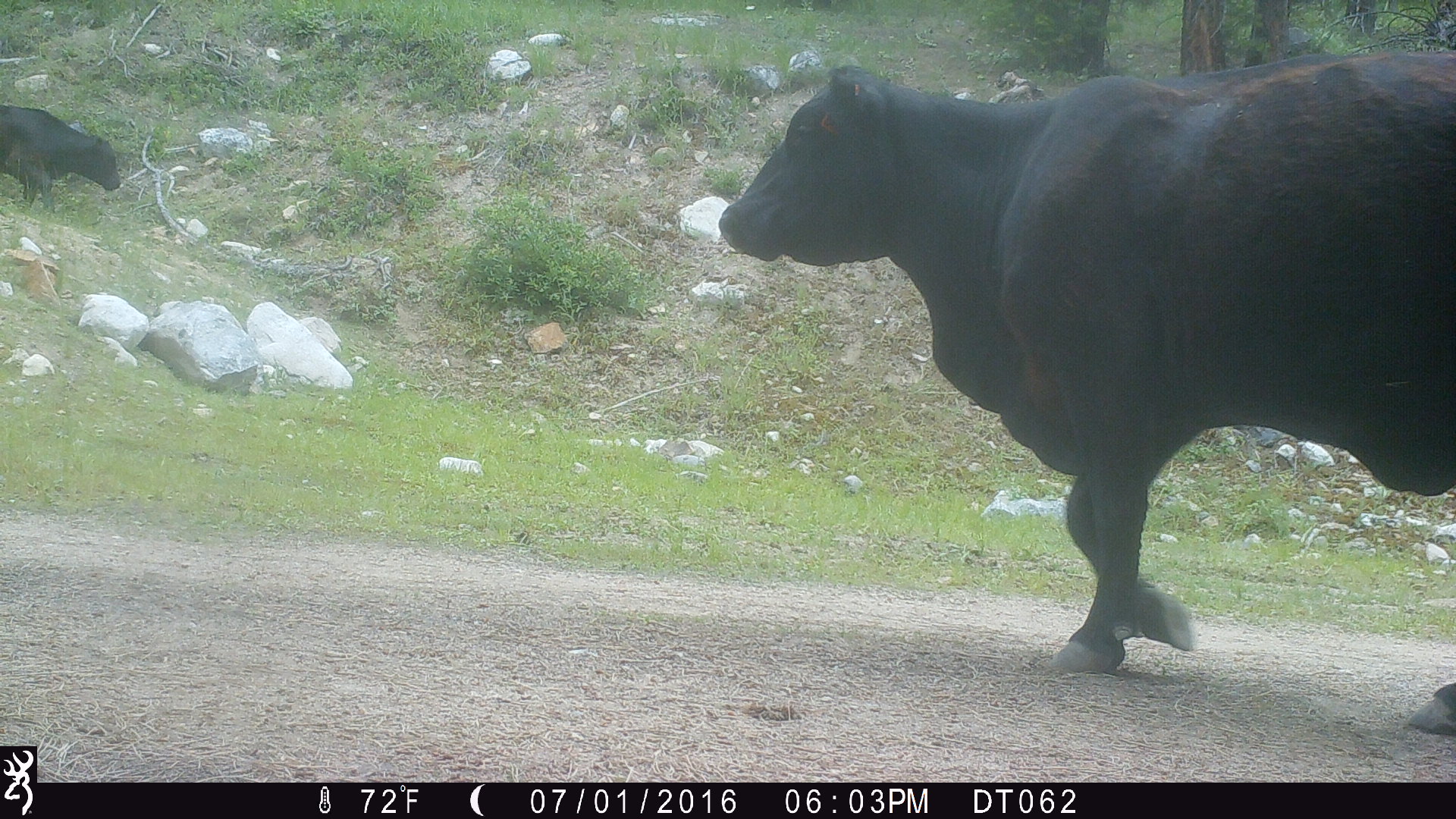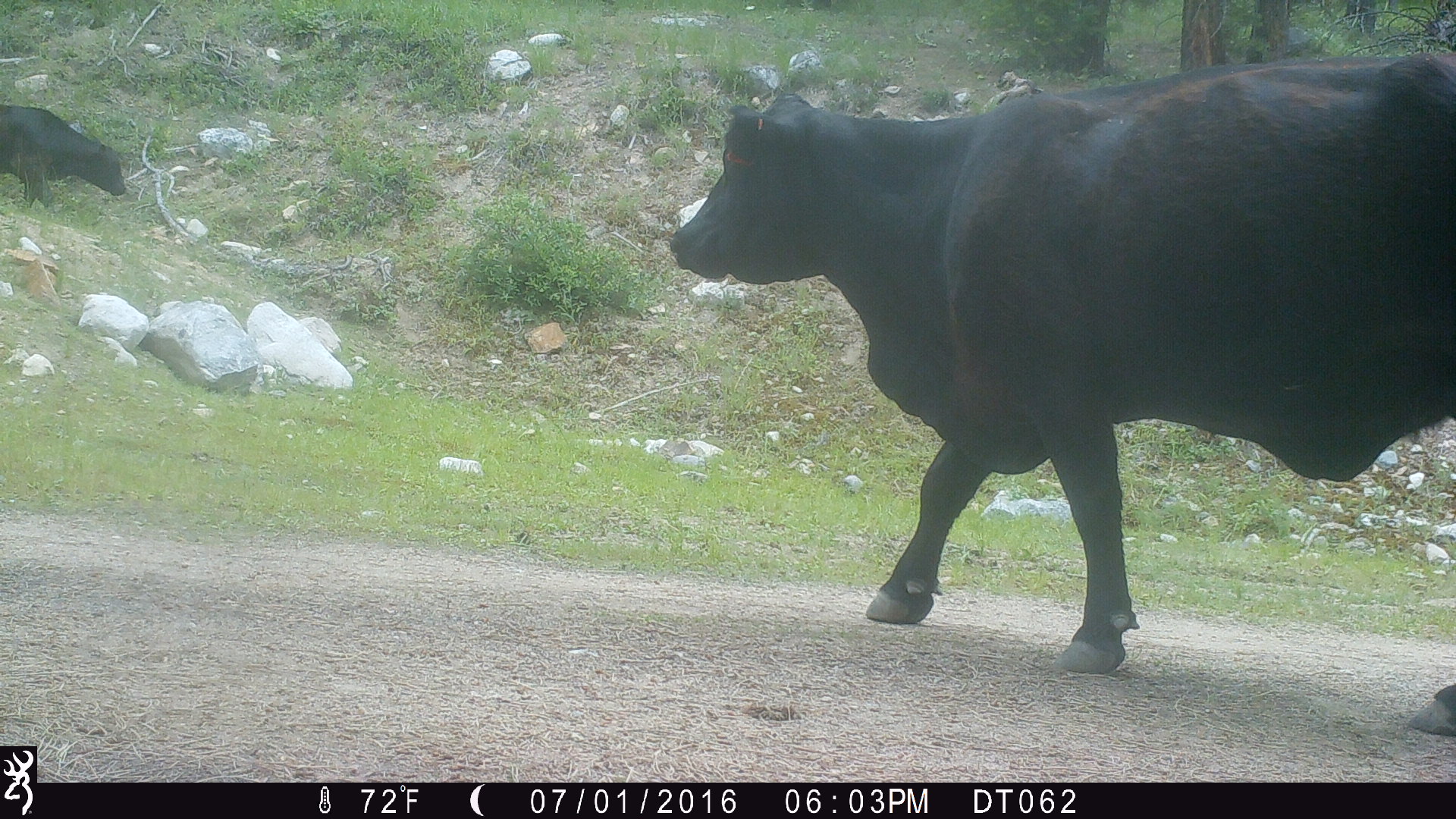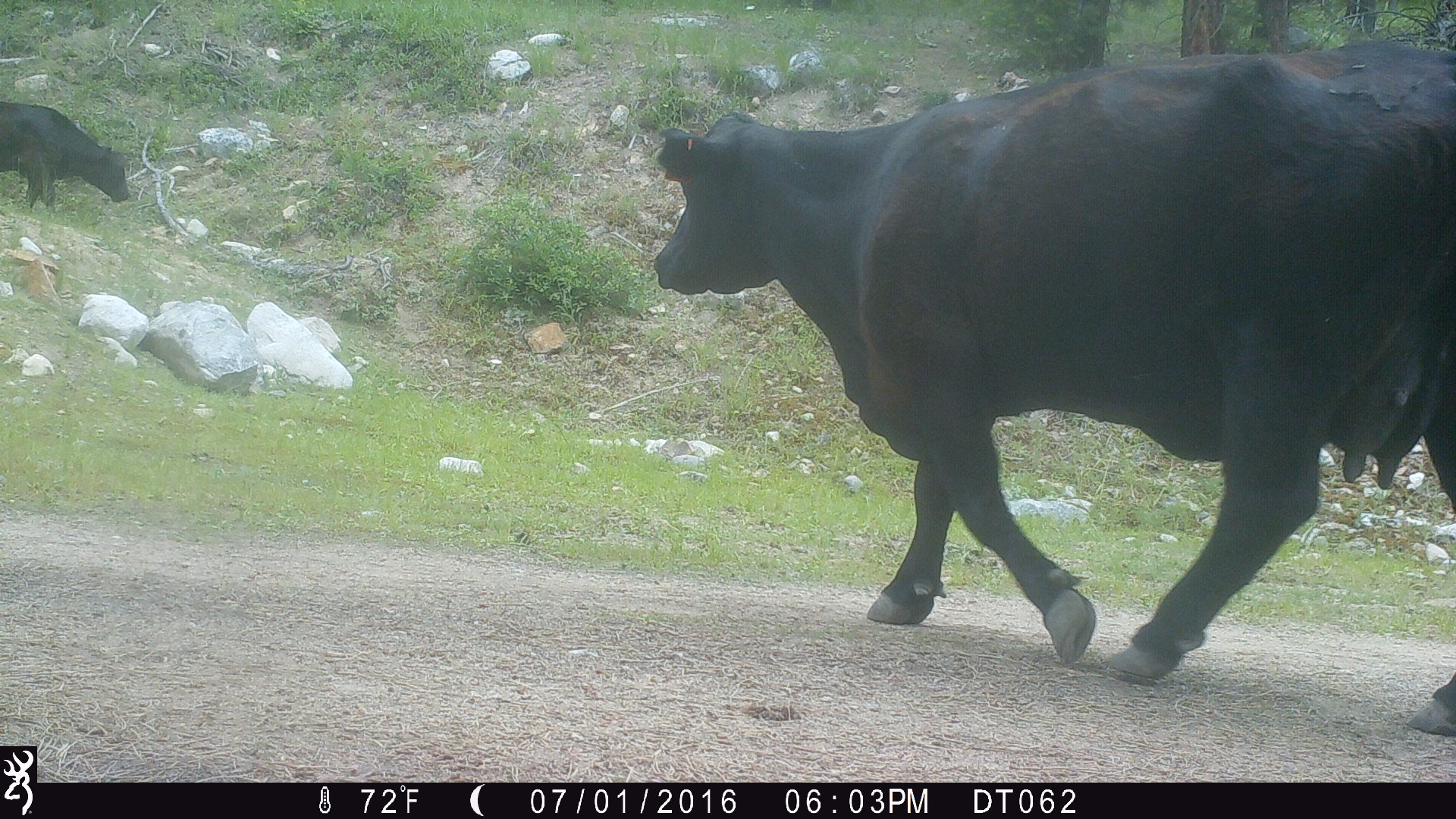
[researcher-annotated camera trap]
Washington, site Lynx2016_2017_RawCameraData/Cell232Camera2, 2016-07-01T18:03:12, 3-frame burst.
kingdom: Animalia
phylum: Chordata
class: Mammalia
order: Artiodactyla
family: Bovidae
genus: Bos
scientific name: Bos taurus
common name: domestic cattle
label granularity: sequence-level